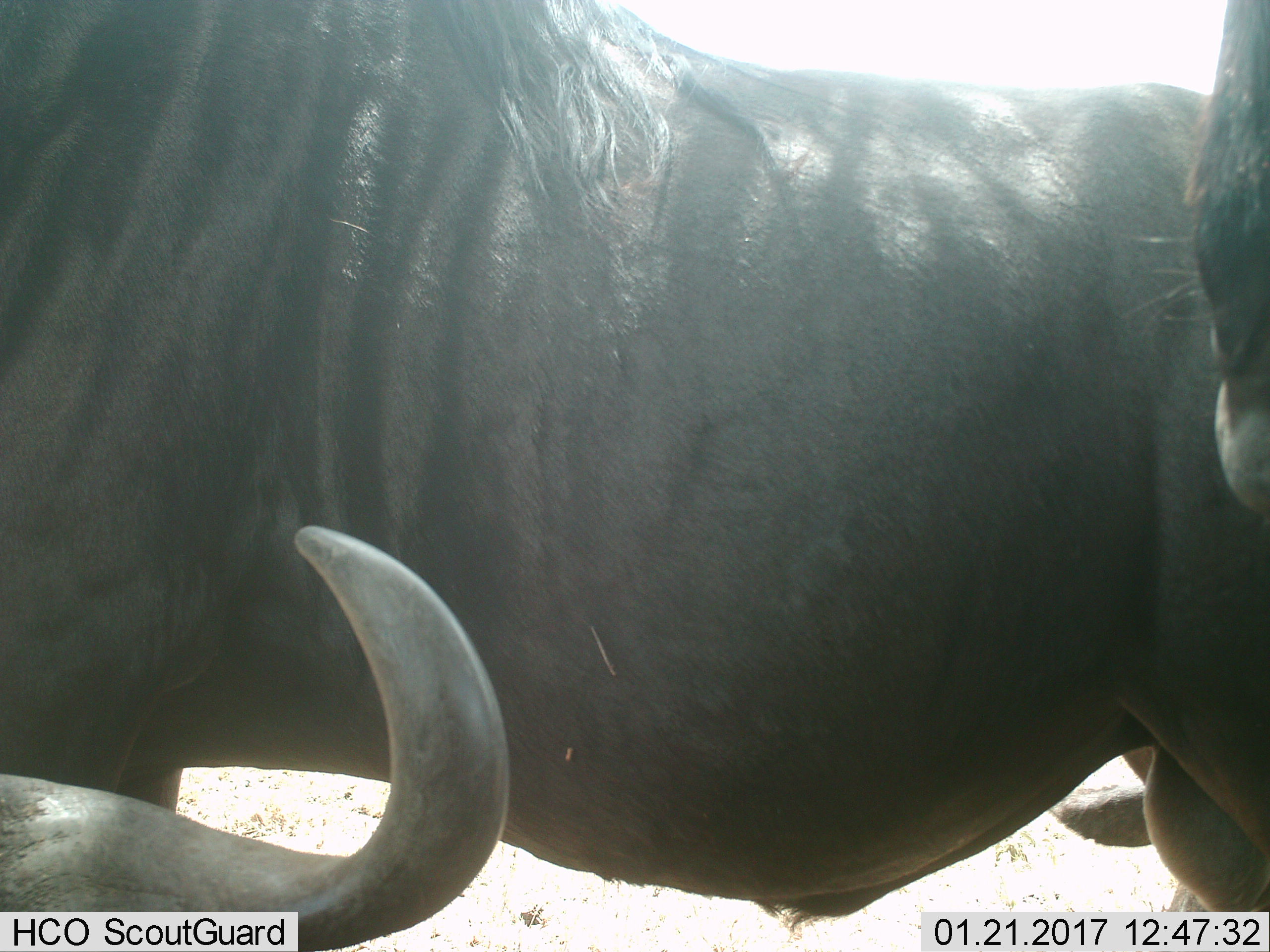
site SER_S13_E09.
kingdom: Animalia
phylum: Chordata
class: Mammalia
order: Artiodactyla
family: Bovidae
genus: Connochaetes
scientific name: Connochaetes taurinus taurinus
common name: blue wildebeest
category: wildebeestblue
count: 3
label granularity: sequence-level